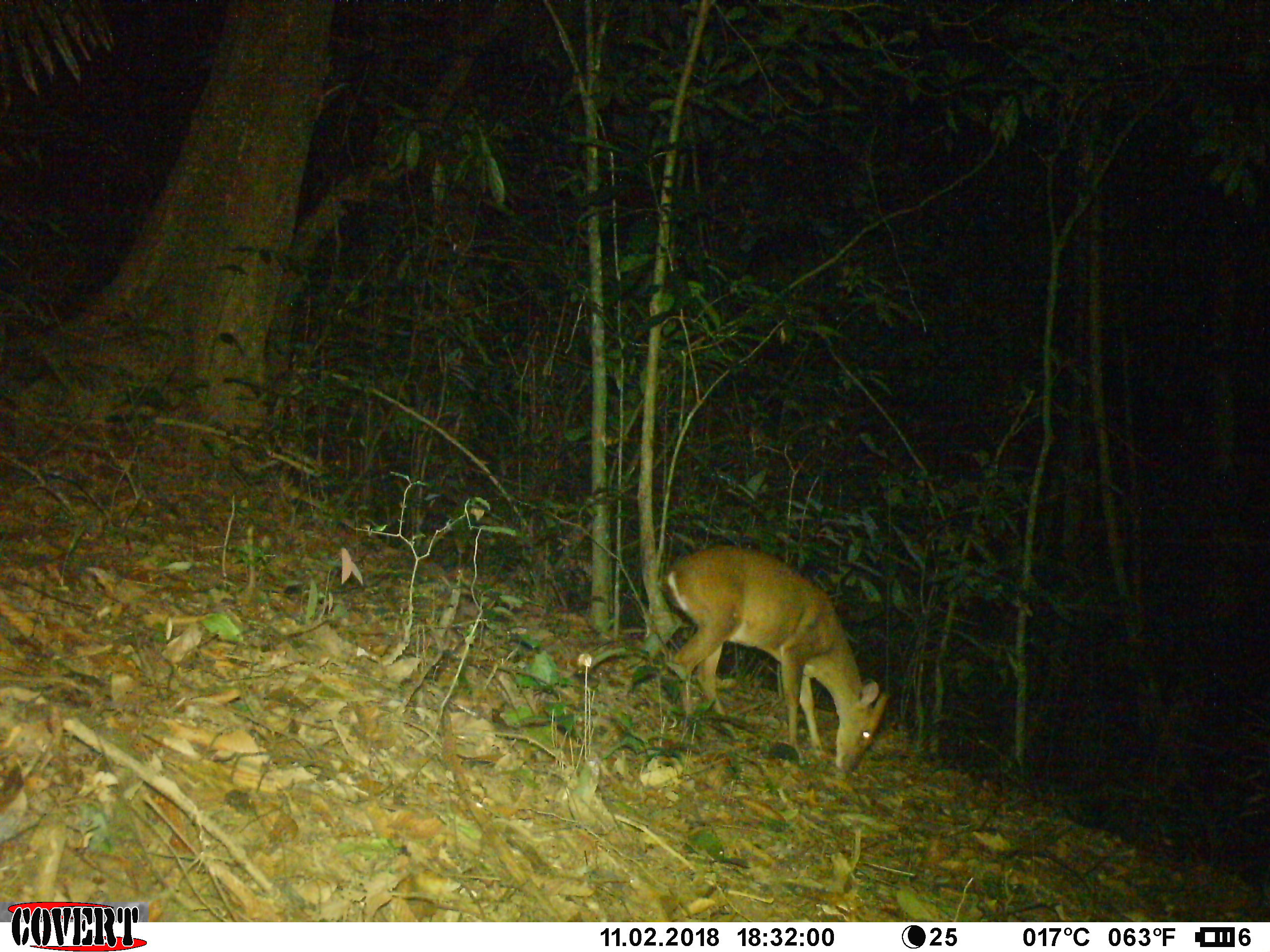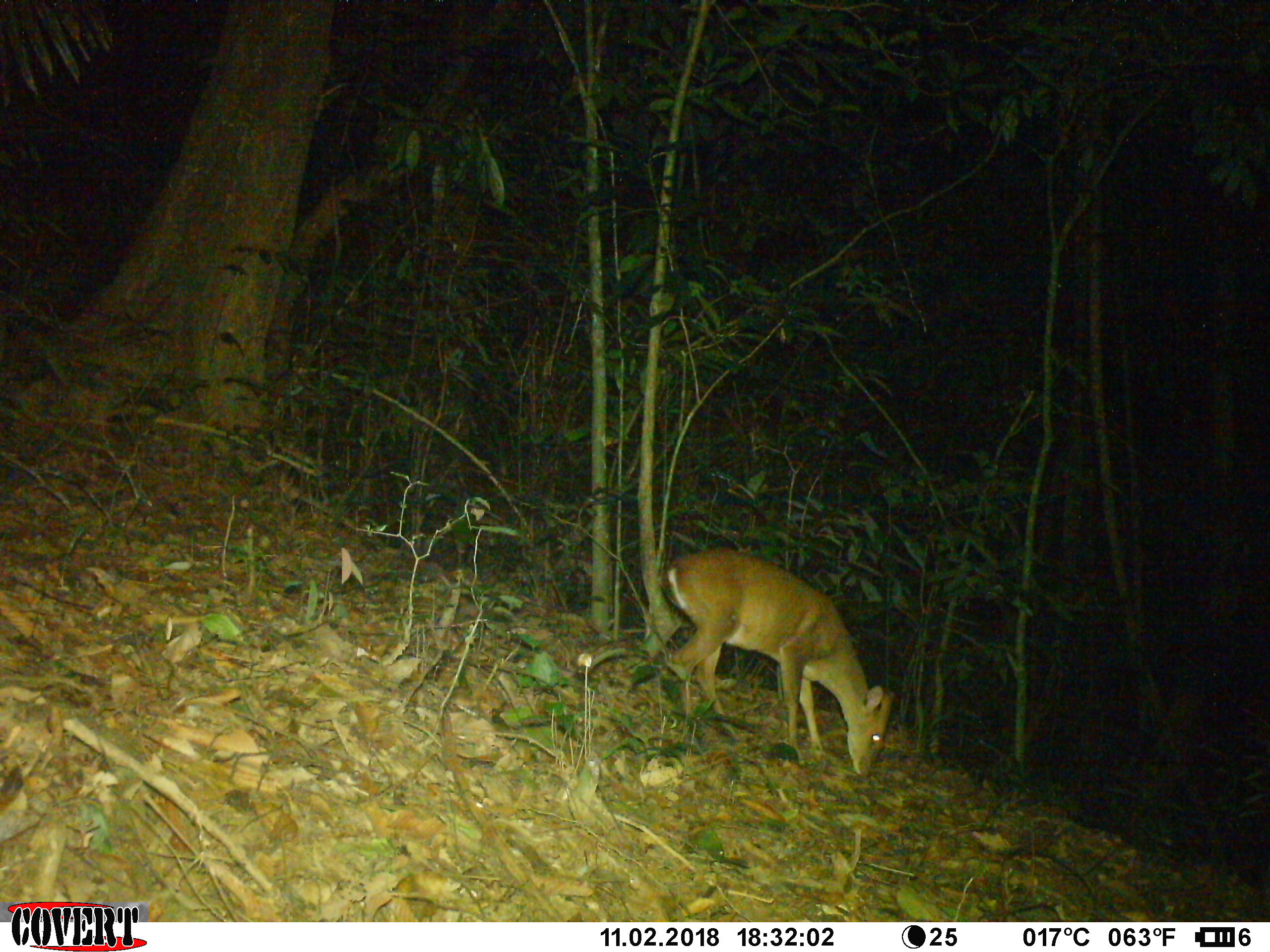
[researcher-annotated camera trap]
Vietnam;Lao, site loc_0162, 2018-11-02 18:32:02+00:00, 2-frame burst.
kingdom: Animalia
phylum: Chordata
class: Mammalia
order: Artiodactyla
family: Cervidae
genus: Muntiacus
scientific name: Muntiacus vuquangensis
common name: large-antlered muntjac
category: large antlered muntjac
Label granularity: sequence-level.